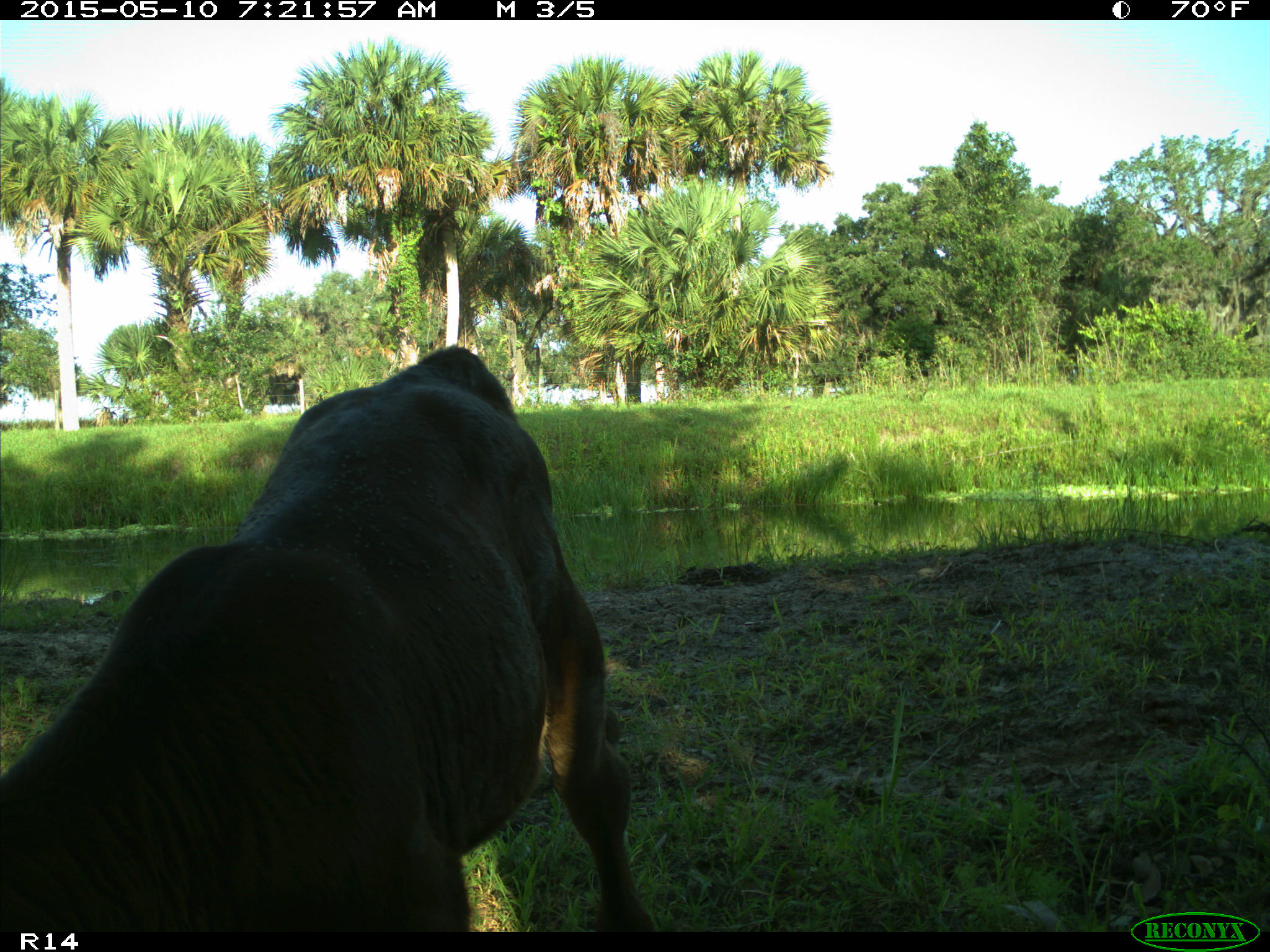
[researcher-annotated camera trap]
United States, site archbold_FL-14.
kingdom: Animalia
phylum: Chordata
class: Mammalia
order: Artiodactyla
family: Bovidae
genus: Bos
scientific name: Bos taurus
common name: domestic cow